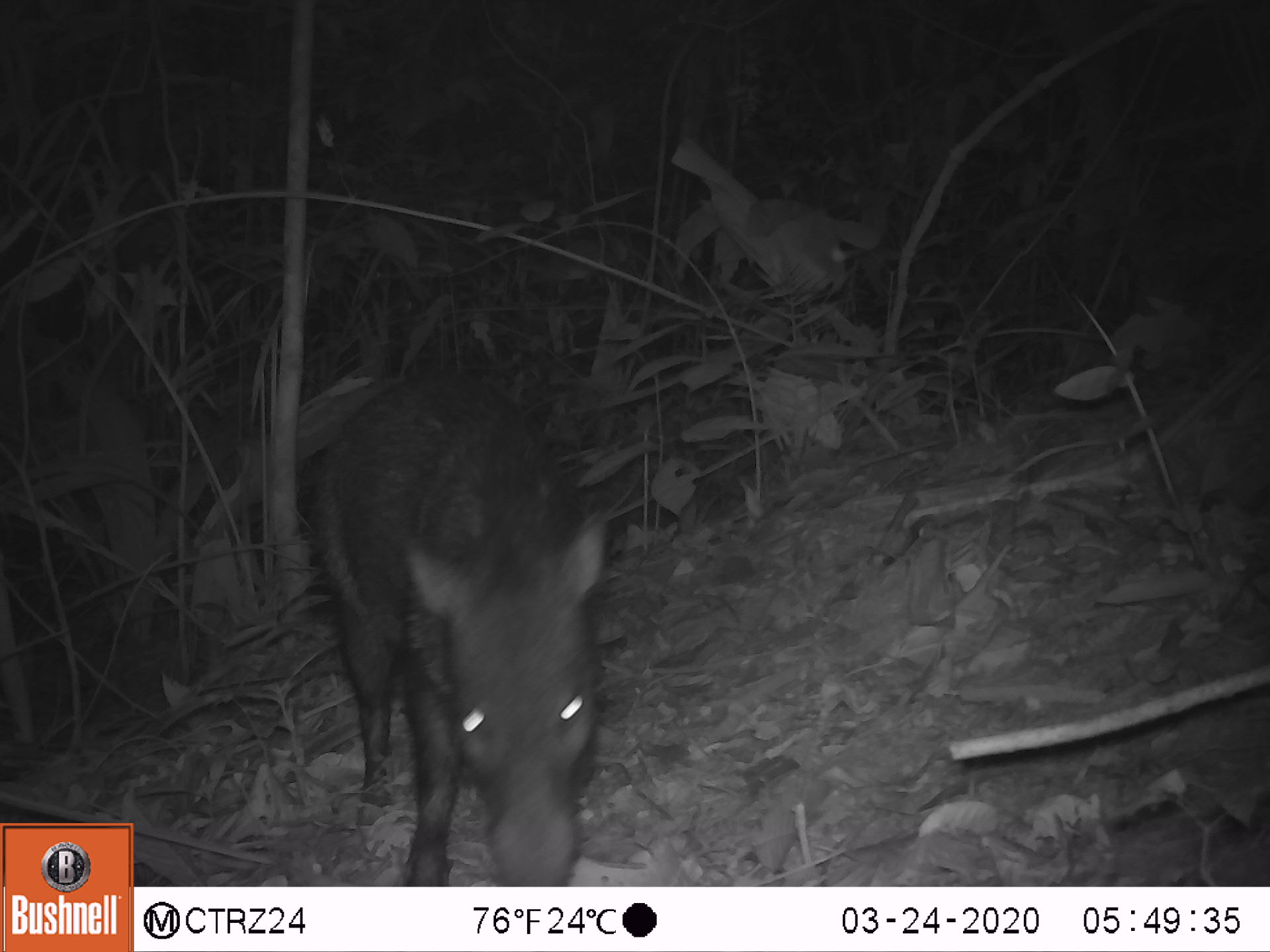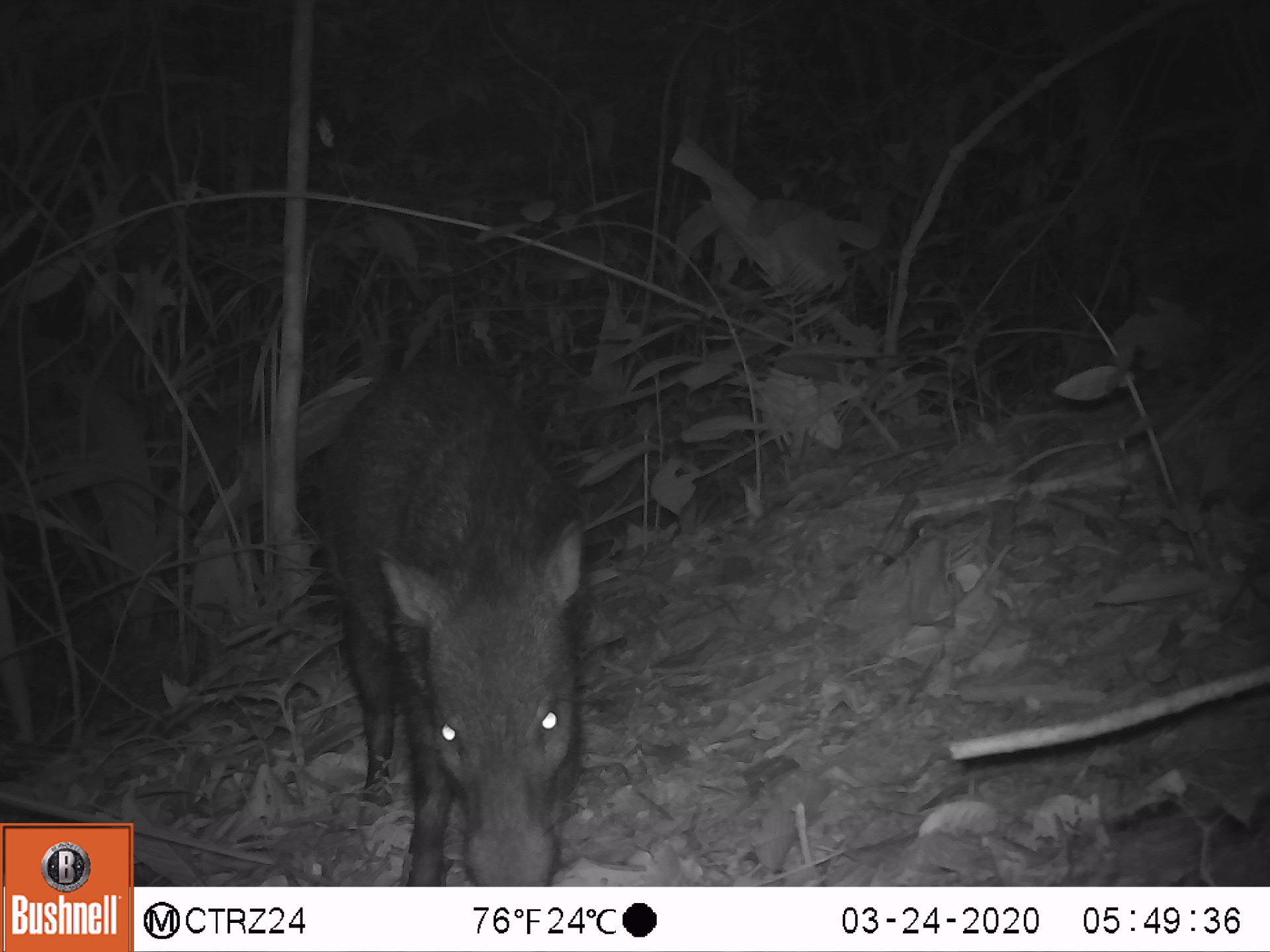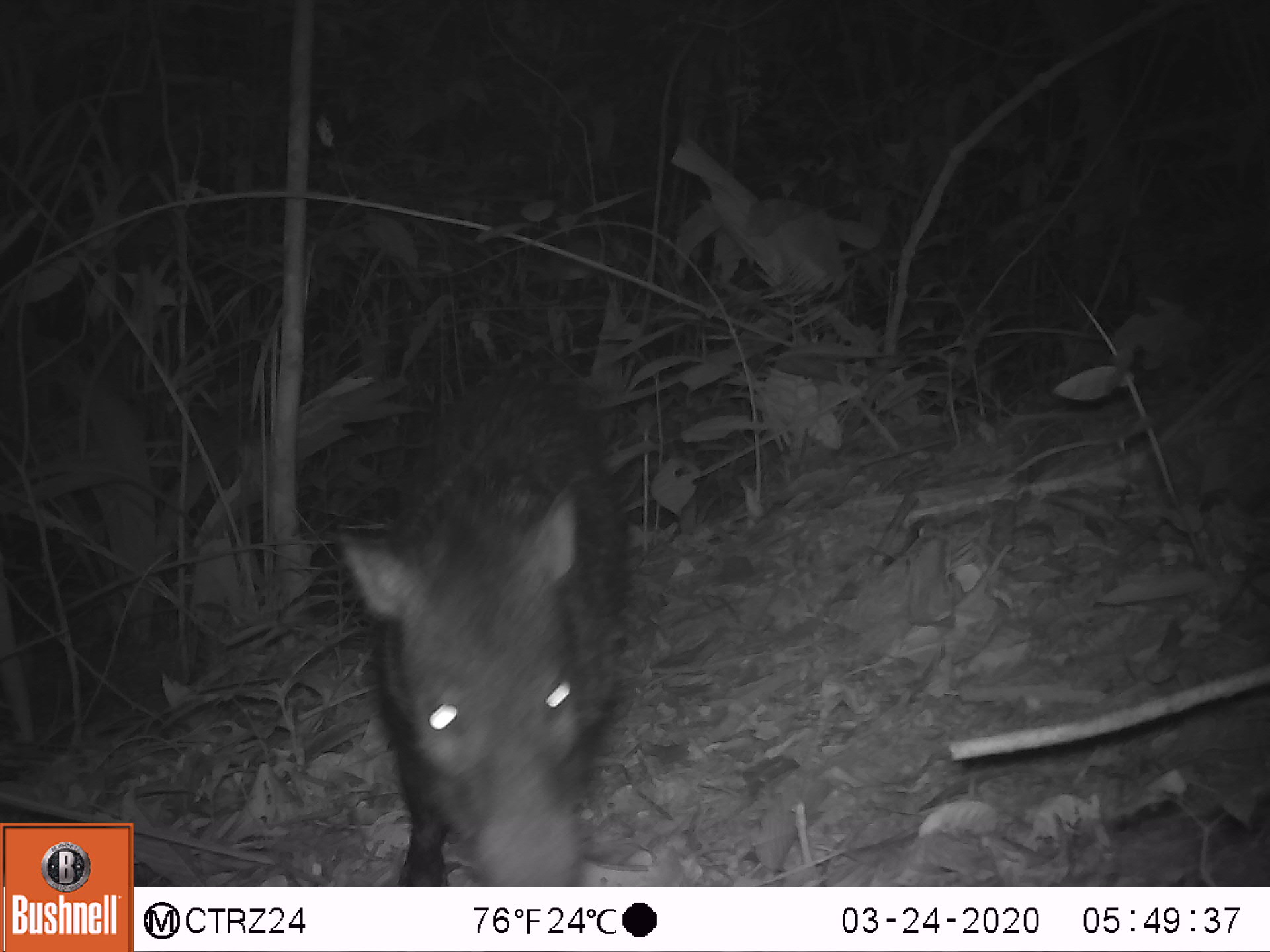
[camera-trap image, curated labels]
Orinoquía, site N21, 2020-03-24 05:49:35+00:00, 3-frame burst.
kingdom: Animalia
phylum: Chordata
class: Mammalia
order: Artiodactyla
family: Tayassuidae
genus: Pecari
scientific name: Pecari tajacu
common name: collared peccary